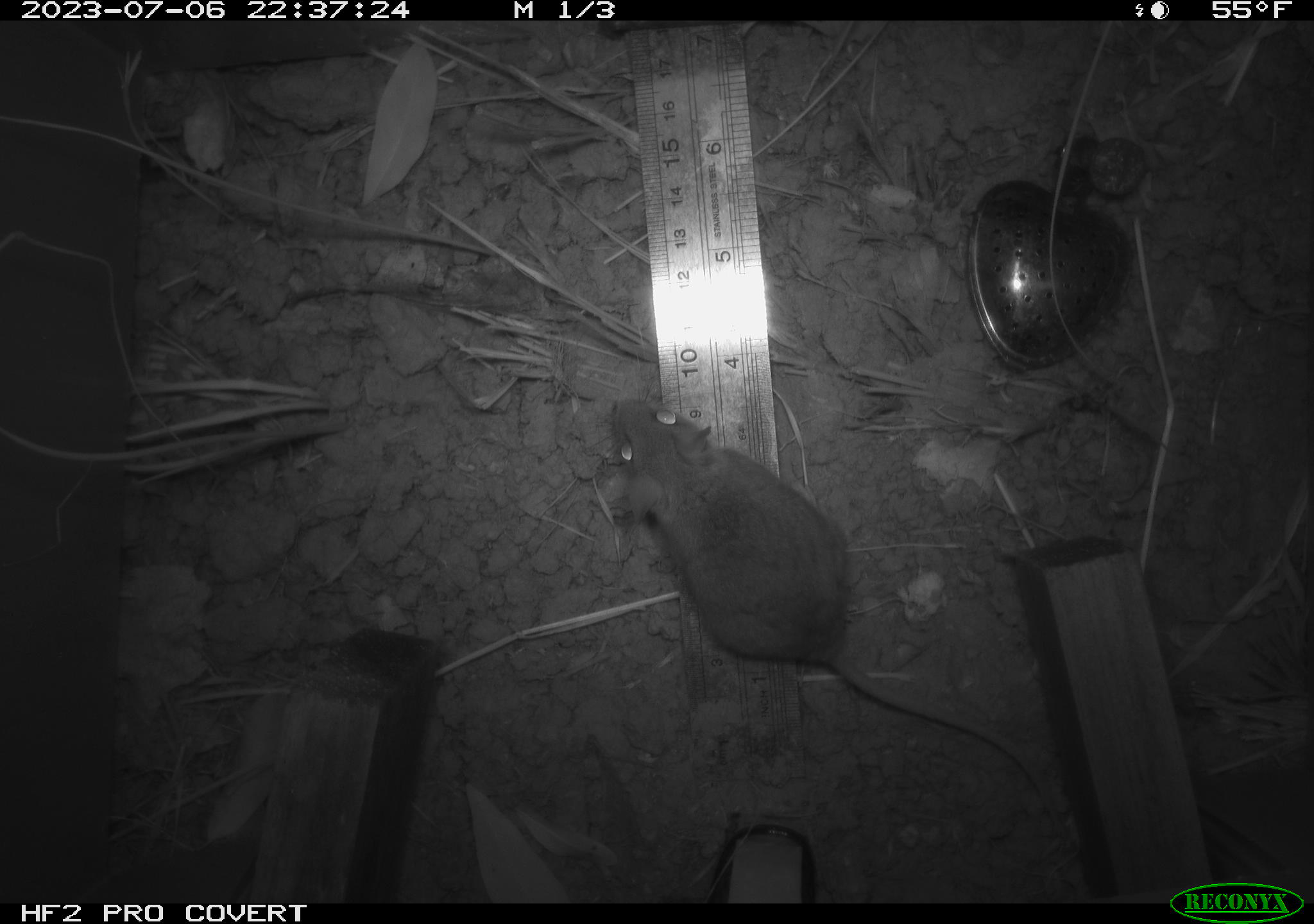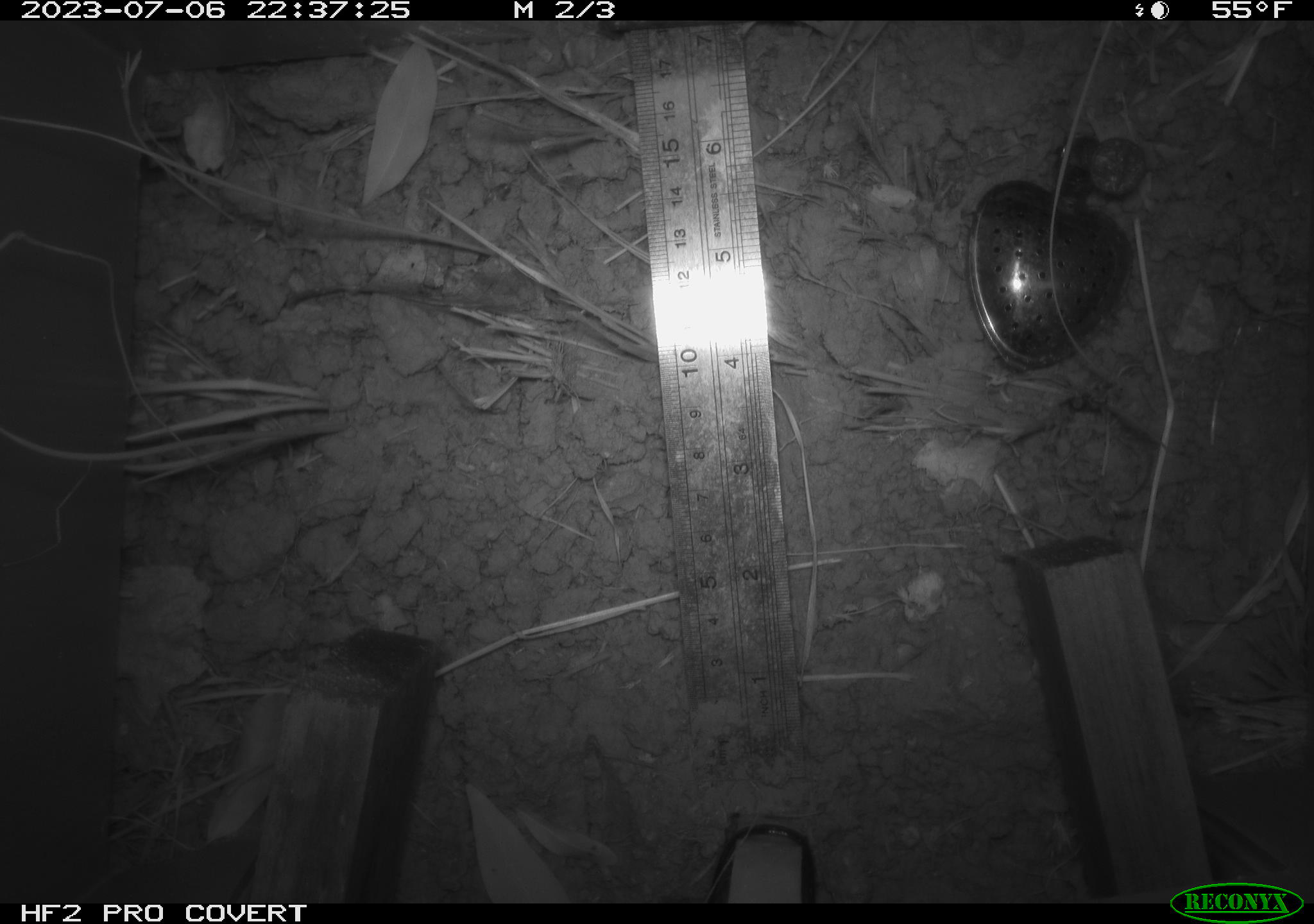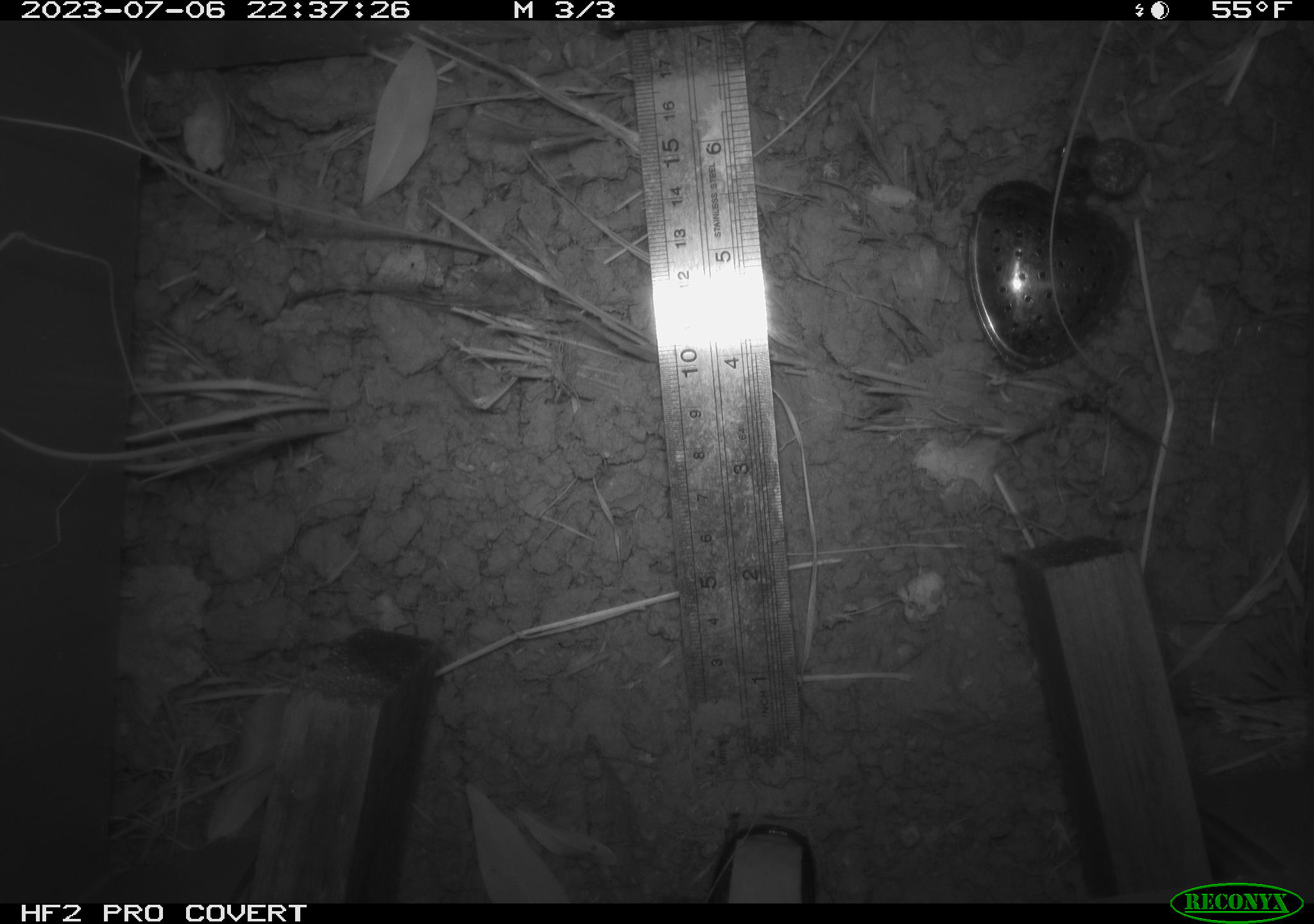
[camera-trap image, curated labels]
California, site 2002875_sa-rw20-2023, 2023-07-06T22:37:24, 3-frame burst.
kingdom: Animalia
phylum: Chordata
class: Mammalia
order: Rodentia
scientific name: Rodentia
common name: mouse species